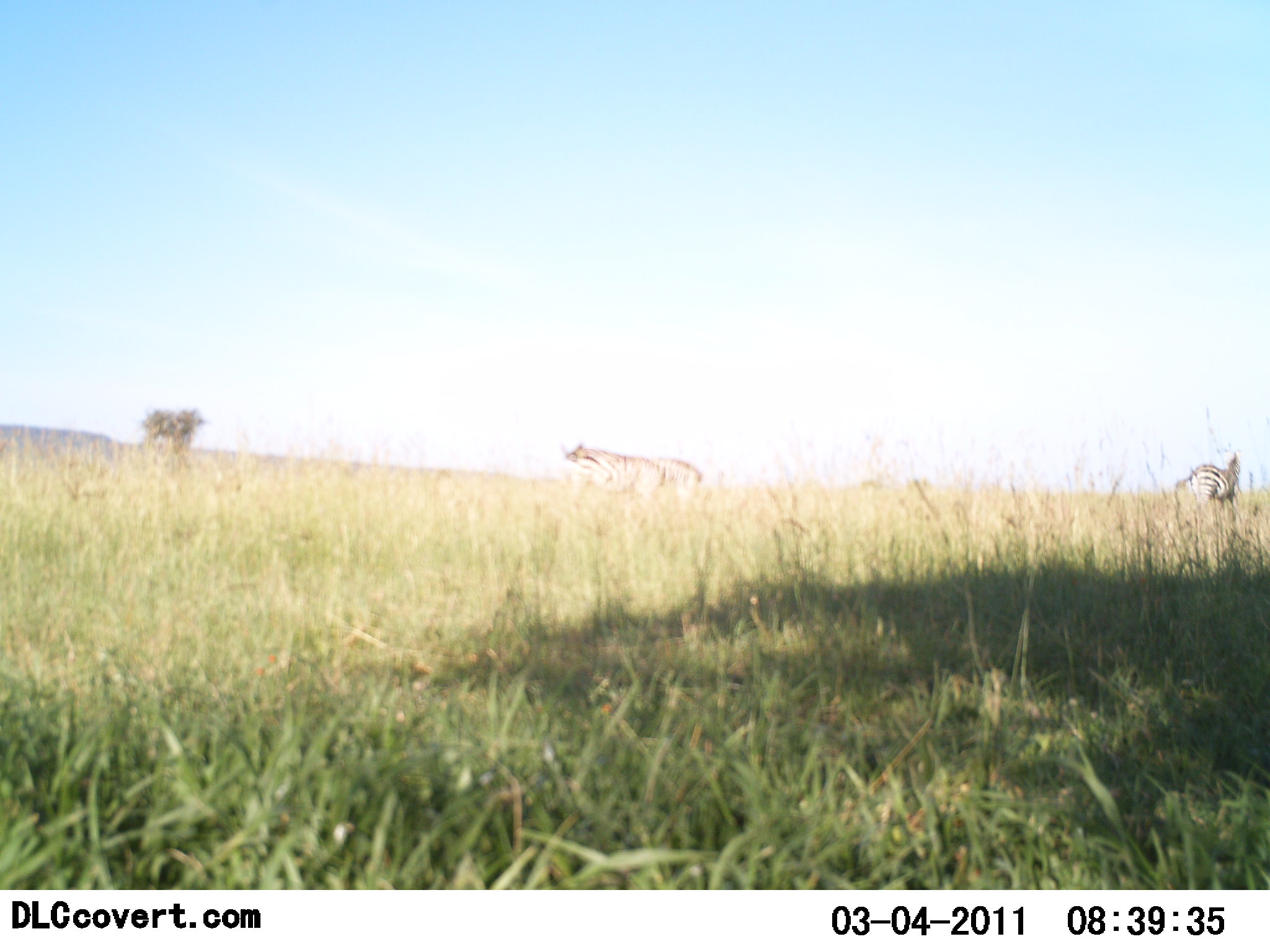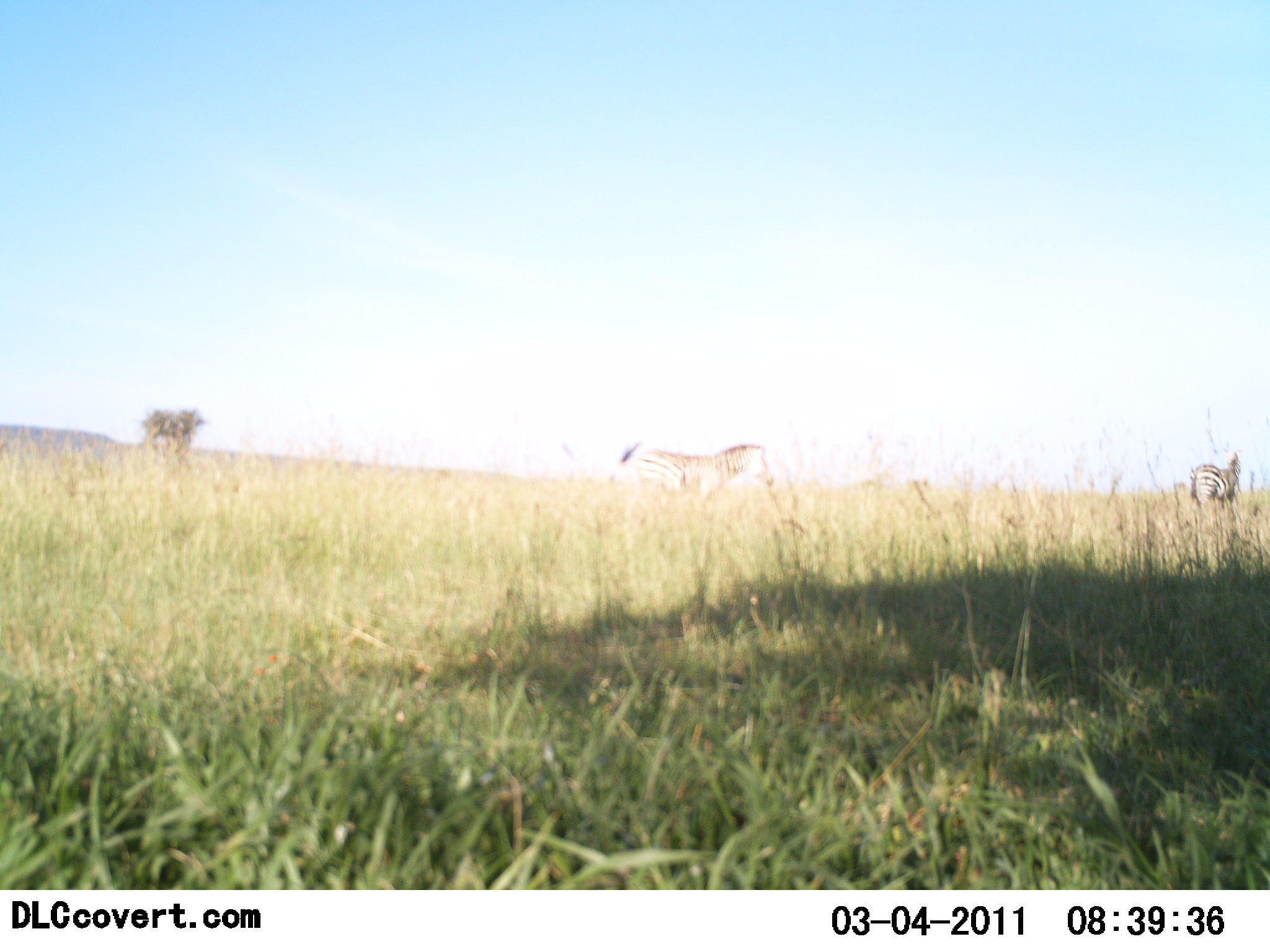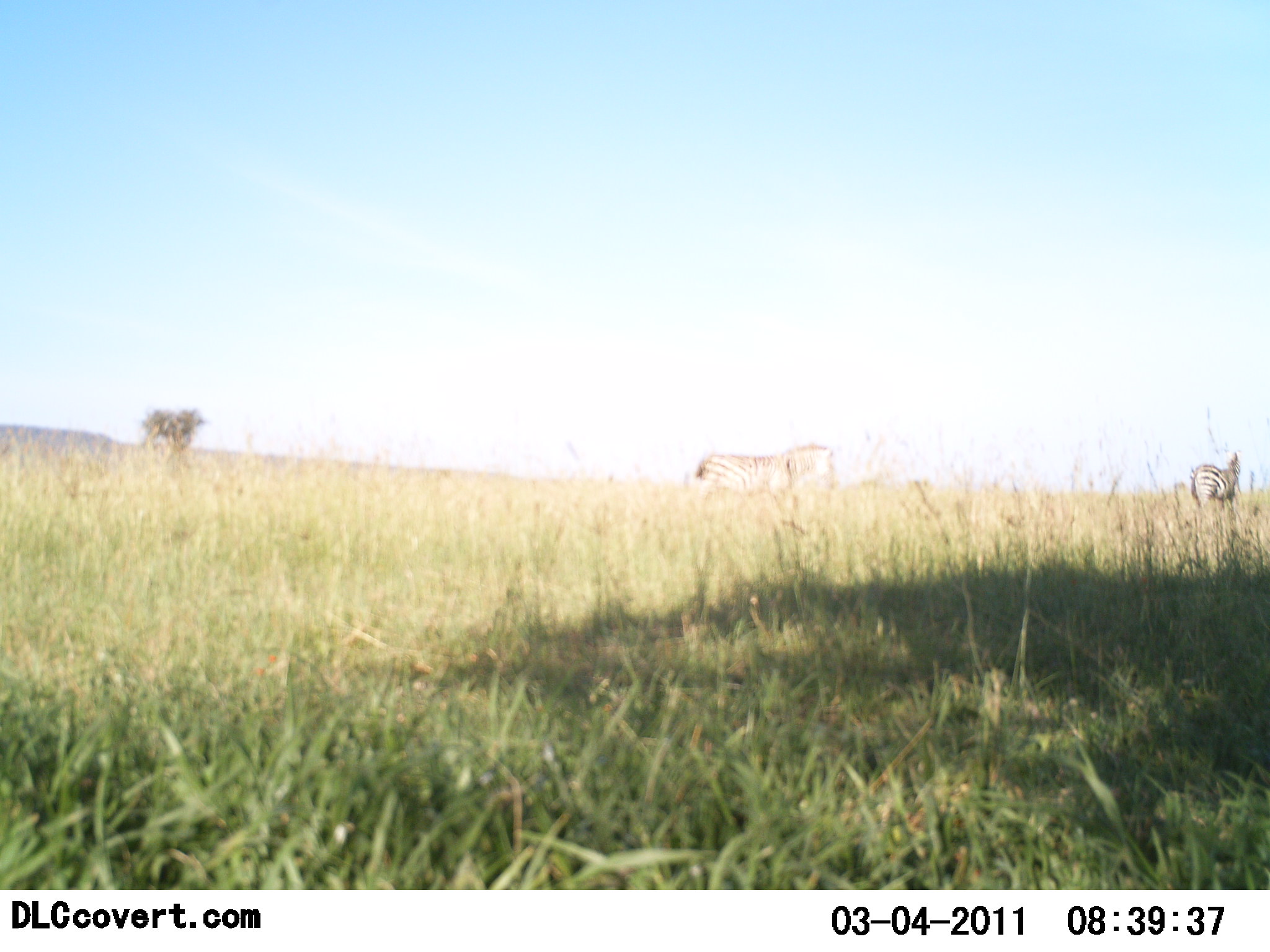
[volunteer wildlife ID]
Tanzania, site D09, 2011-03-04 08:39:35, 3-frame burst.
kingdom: Animalia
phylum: Chordata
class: Mammalia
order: Perissodactyla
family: Equidae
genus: Equus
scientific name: Equus quagga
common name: plains zebra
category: zebra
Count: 2.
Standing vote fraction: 50%.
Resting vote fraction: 0%.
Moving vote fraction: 75%.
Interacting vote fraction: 0%.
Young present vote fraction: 0%.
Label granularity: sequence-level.